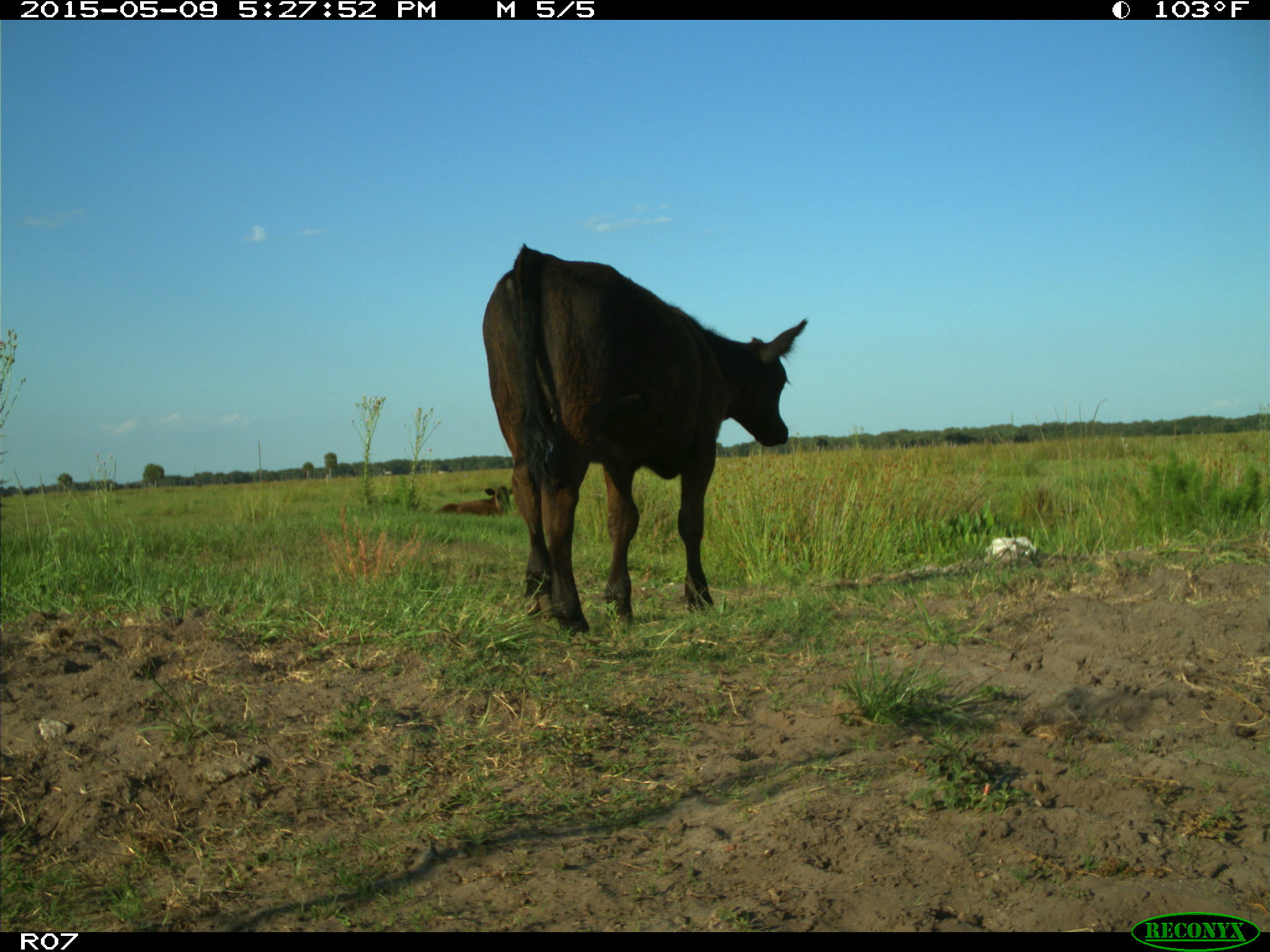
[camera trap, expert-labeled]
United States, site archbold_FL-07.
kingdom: Animalia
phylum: Chordata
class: Mammalia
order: Artiodactyla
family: Bovidae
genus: Bos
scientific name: Bos taurus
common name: domestic cow